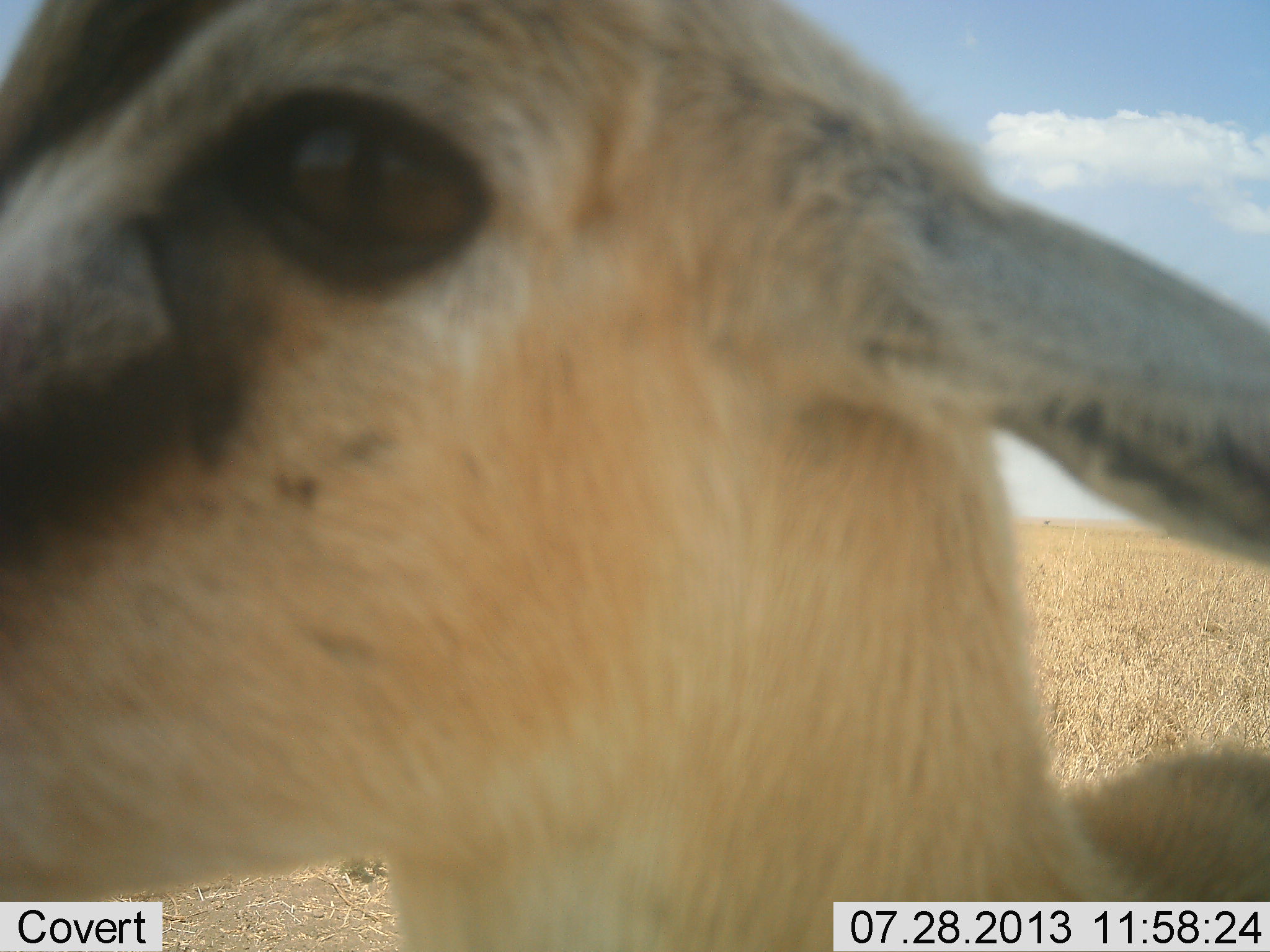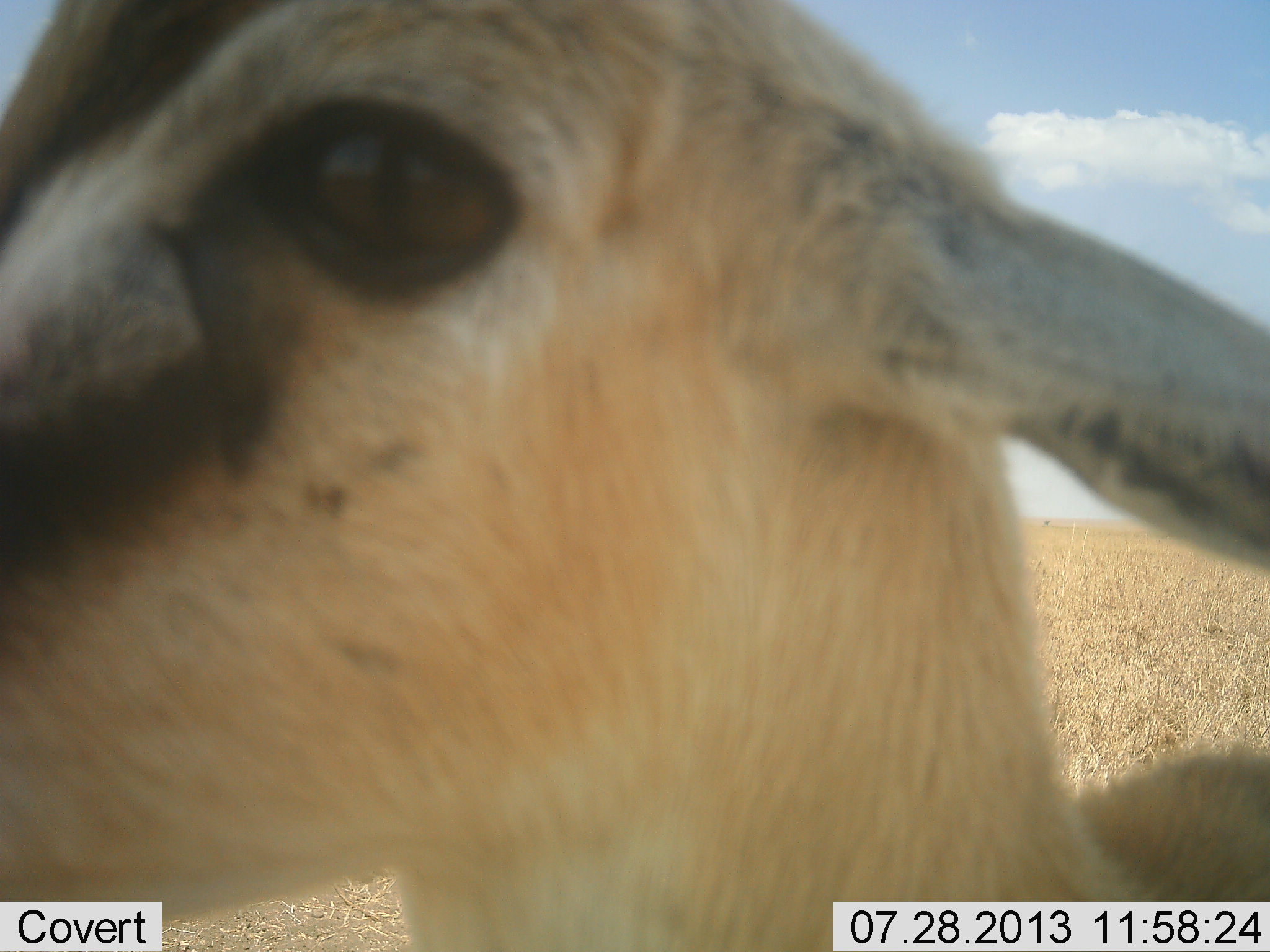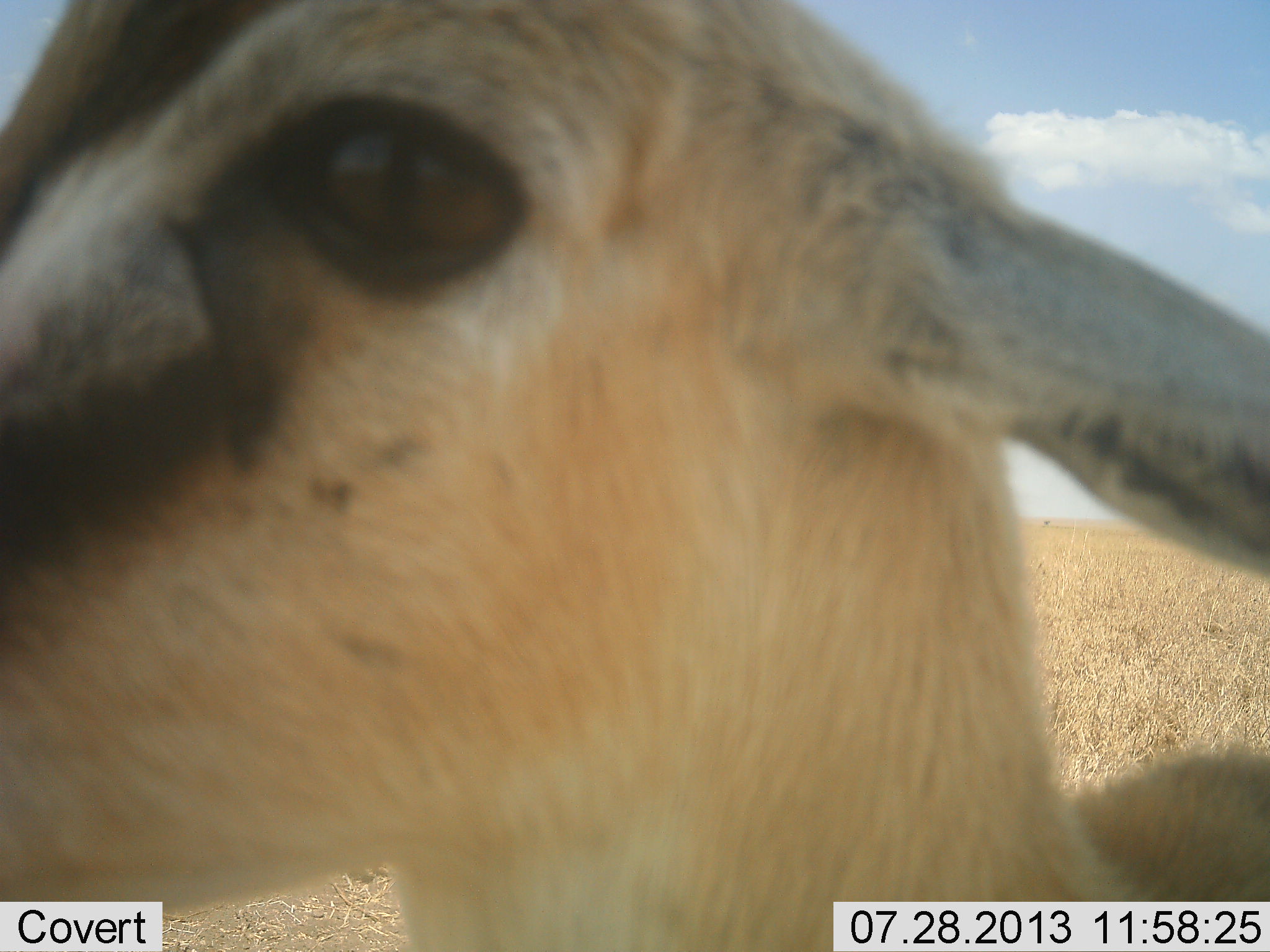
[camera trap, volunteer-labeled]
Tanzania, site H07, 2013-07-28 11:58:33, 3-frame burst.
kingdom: Animalia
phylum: Chordata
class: Mammalia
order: Artiodactyla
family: Bovidae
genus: Eudorcas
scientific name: Eudorcas thomsonii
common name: thomson's gazelle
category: gazellethomsons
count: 1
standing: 100%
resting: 0%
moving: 0%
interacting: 0%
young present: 0%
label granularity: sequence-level